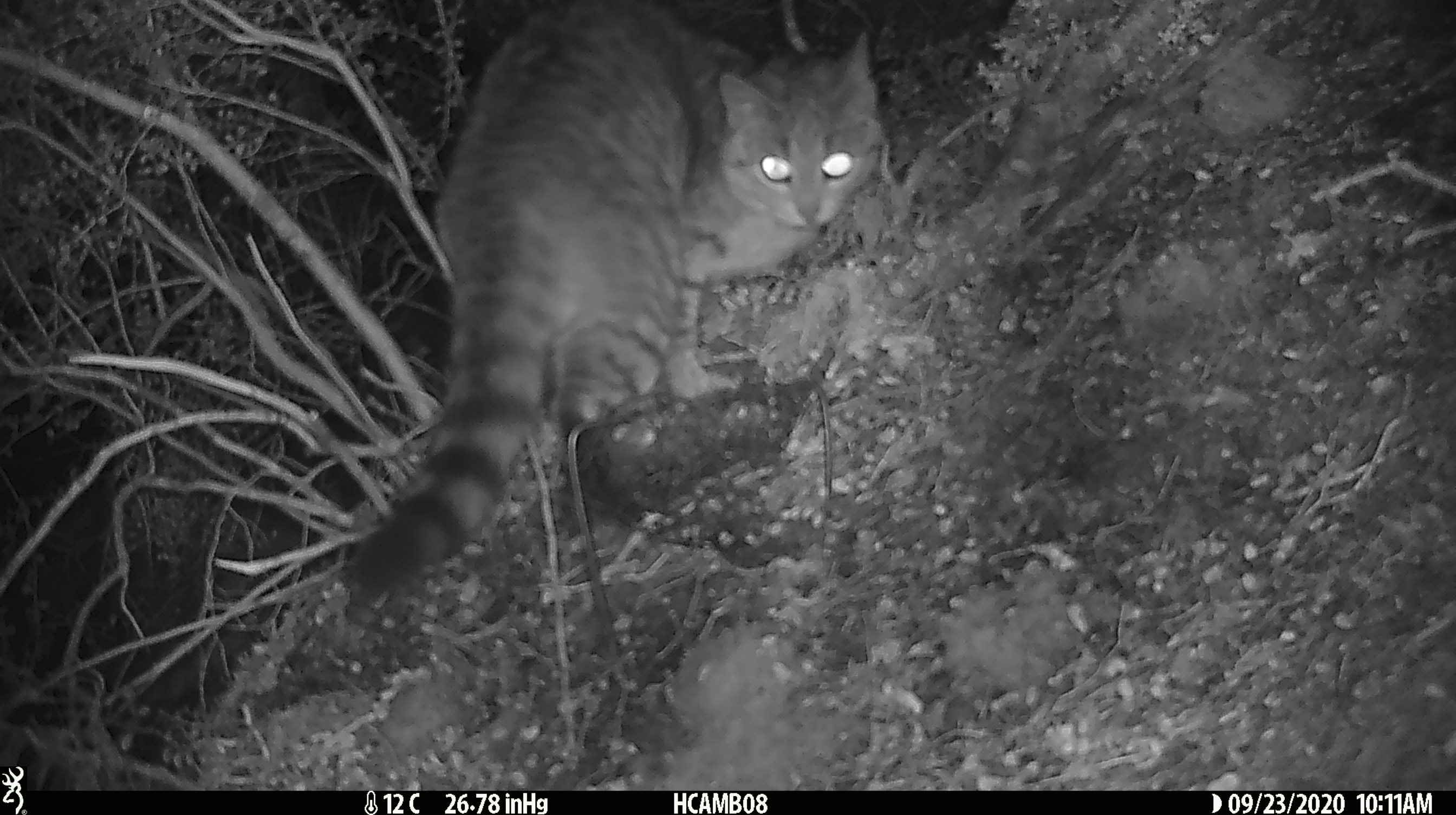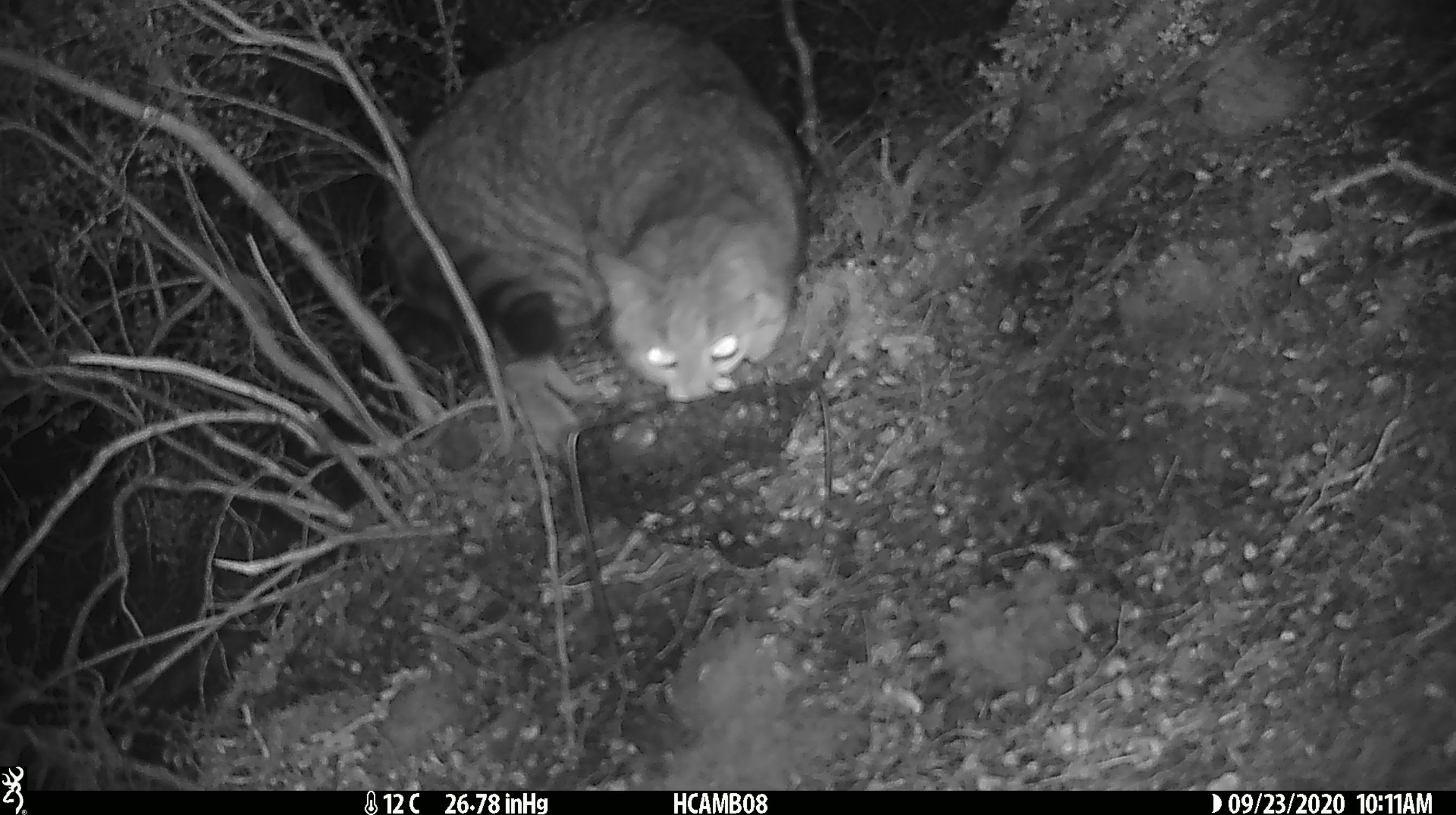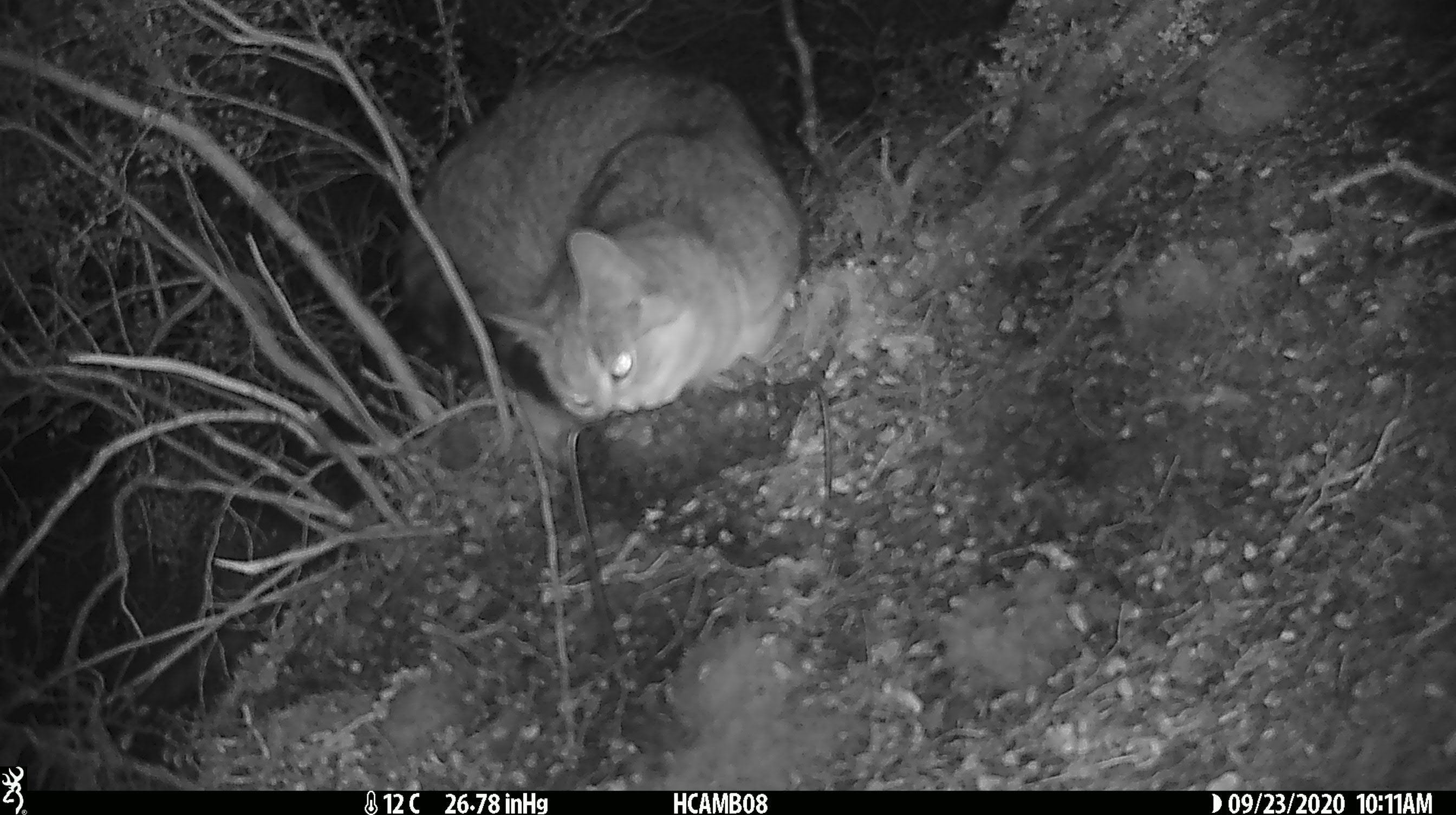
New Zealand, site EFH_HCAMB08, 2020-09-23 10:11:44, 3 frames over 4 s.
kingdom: Animalia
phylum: Chordata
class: Mammalia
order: Carnivora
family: Felidae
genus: Felis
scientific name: Felis catus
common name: domestic cat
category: cat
Cat (domestic cat) (Felis catus).